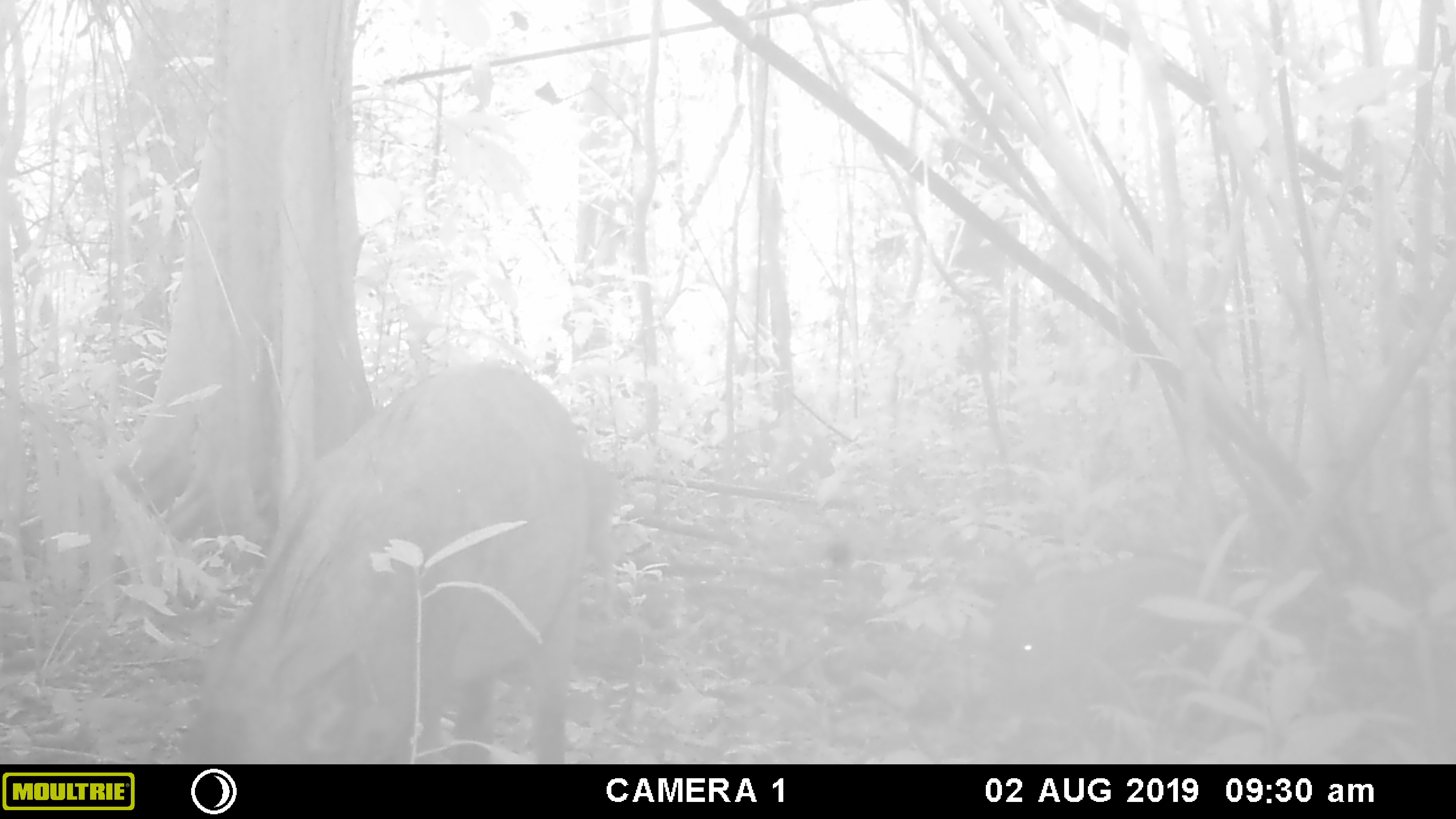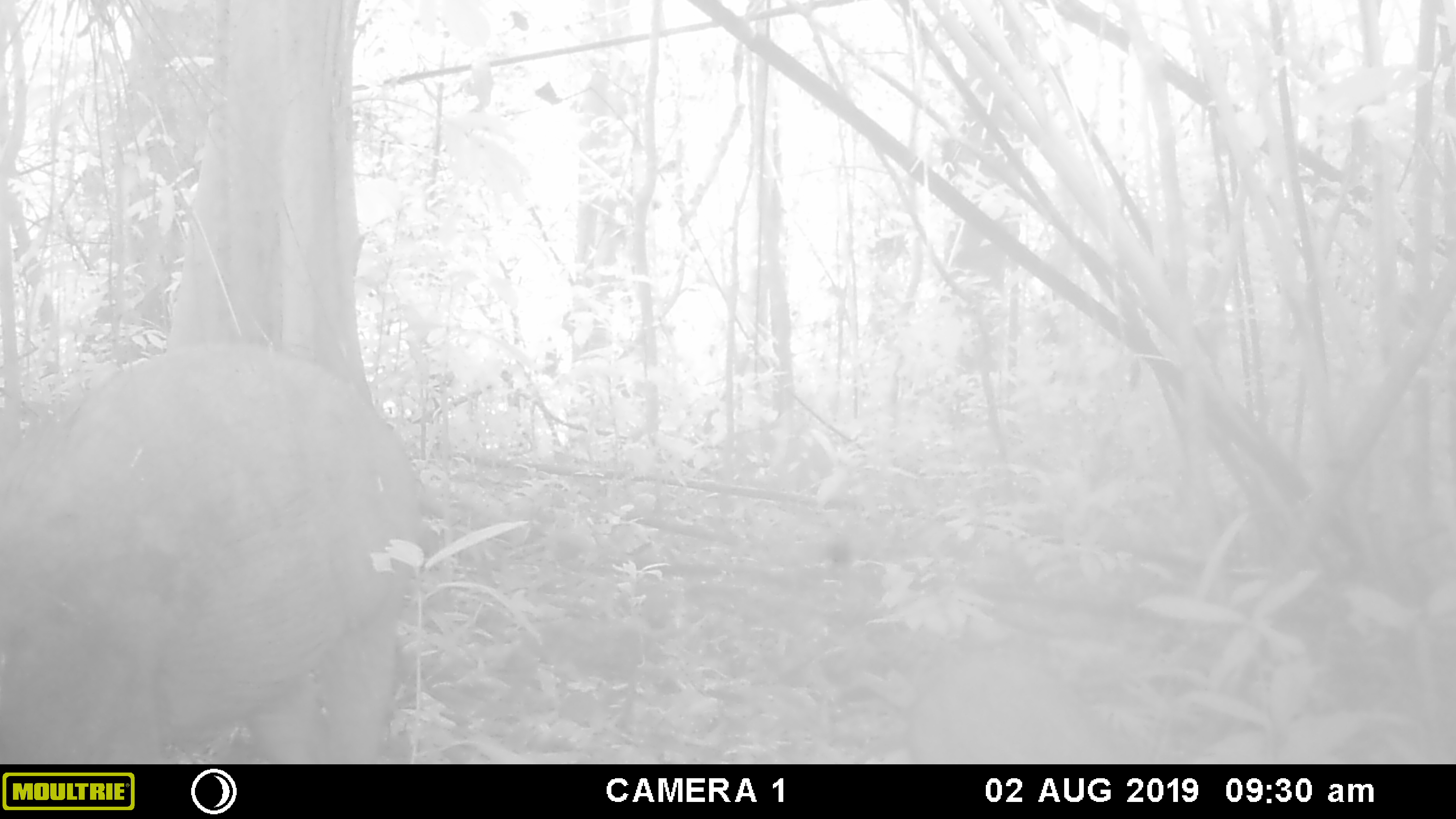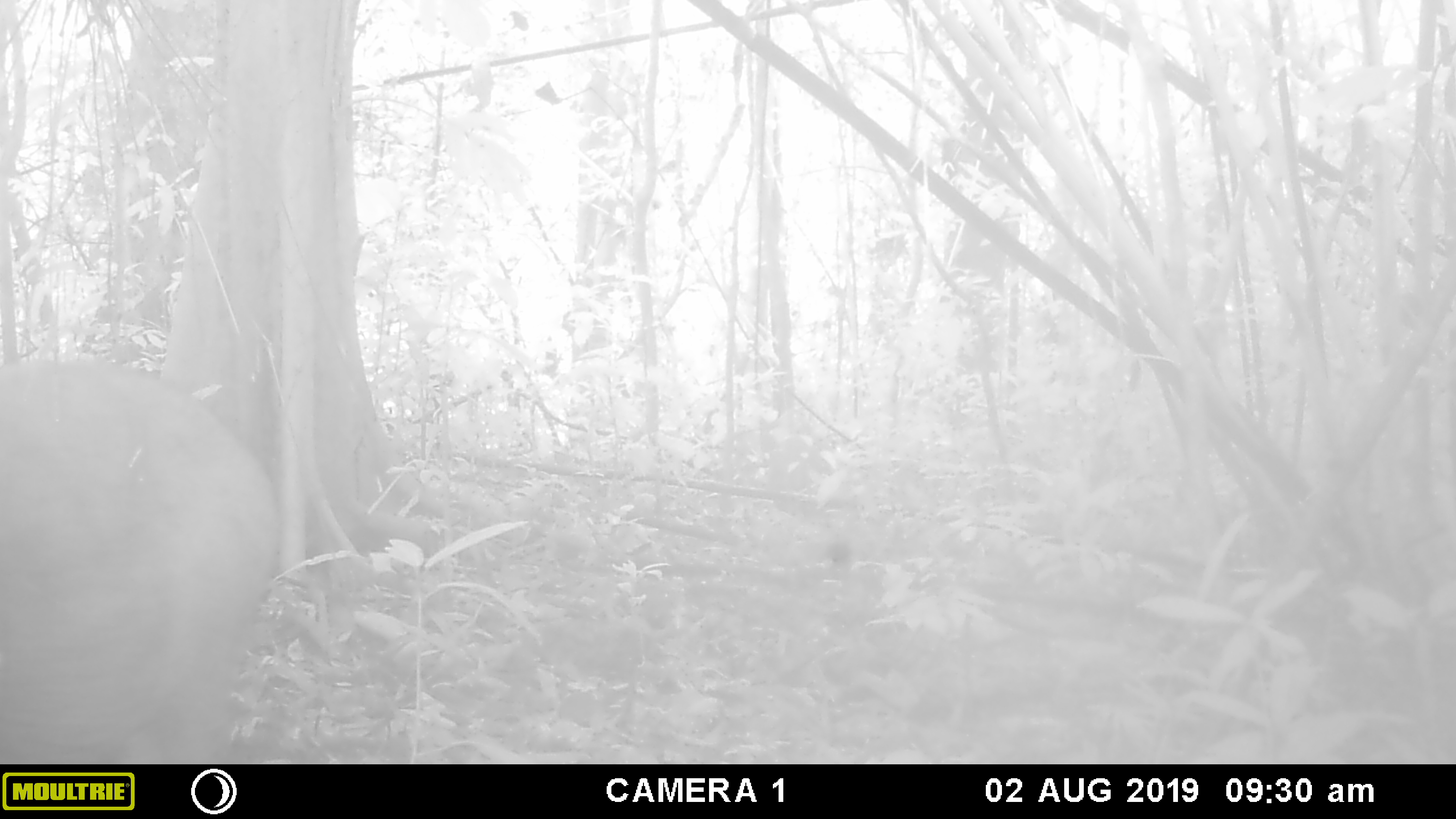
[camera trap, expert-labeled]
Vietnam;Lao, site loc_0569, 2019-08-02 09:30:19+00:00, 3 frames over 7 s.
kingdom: Animalia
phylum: Chordata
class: Mammalia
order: Artiodactyla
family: Suidae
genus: Sus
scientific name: Sus scrofa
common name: eurasian wild pig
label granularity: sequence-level